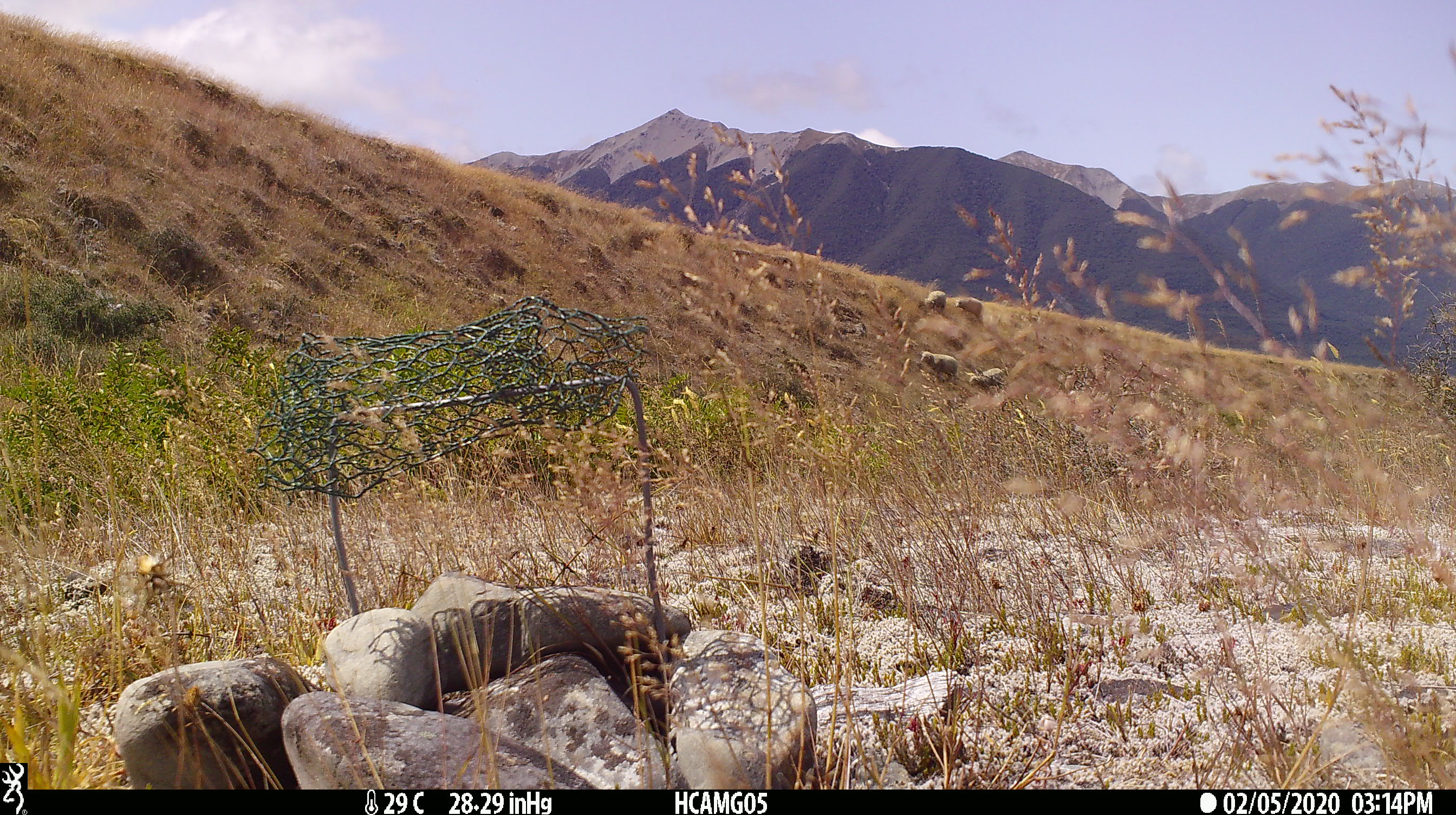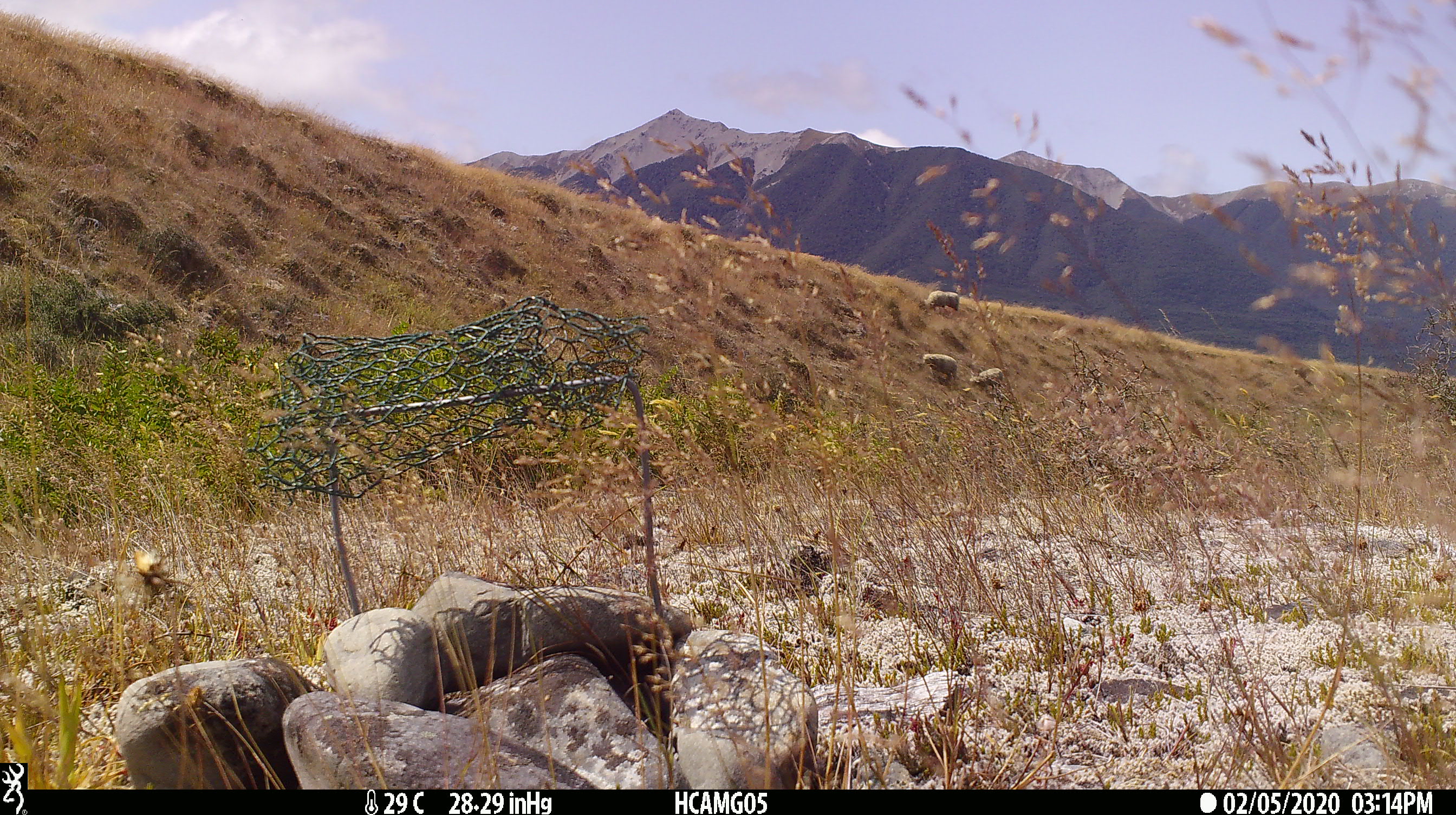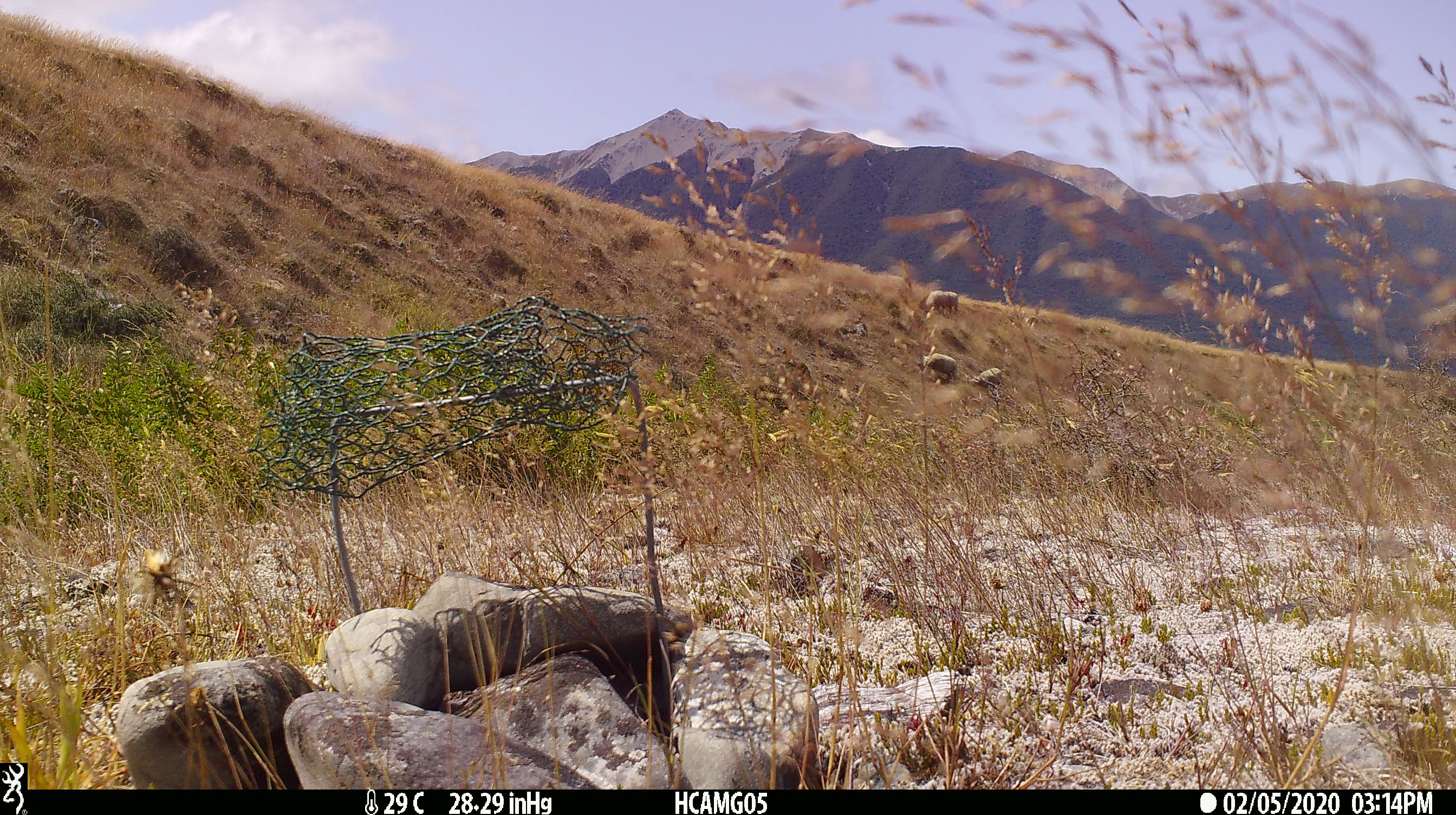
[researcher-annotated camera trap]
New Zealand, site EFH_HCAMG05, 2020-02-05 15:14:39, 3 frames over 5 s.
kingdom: Animalia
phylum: Chordata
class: Mammalia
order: Artiodactyla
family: Bovidae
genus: Ovis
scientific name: Ovis aries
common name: domestic sheep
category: sheep